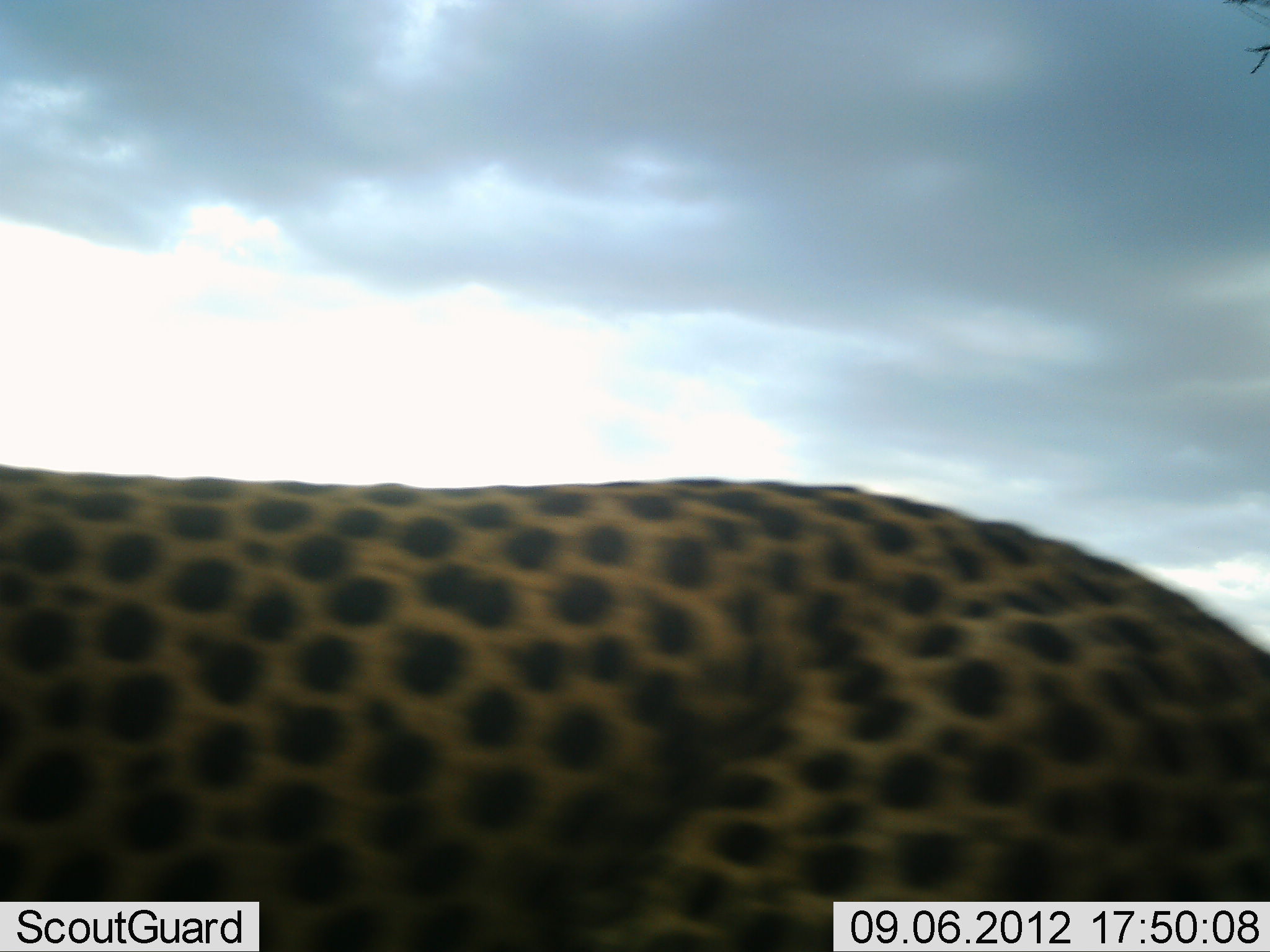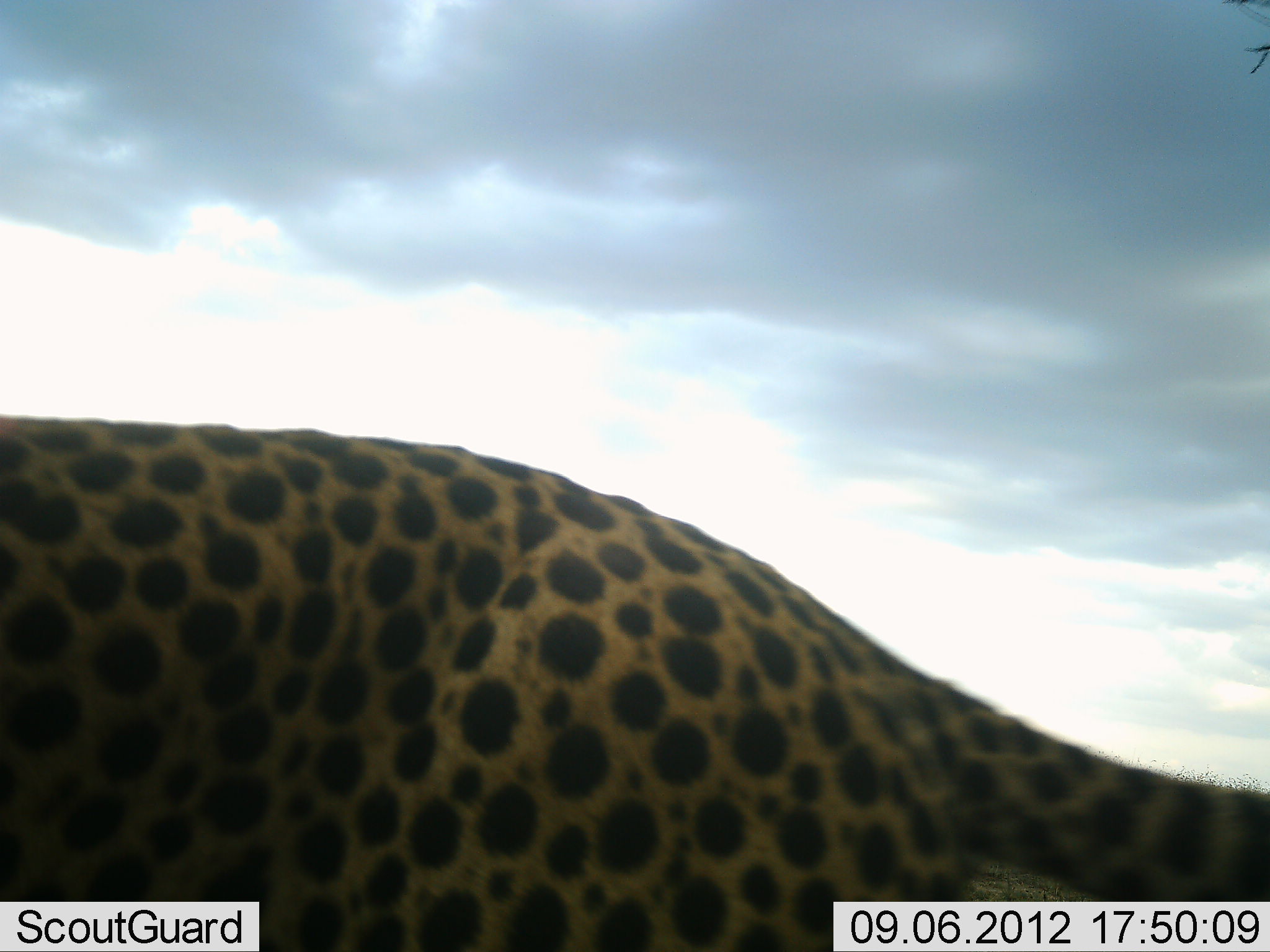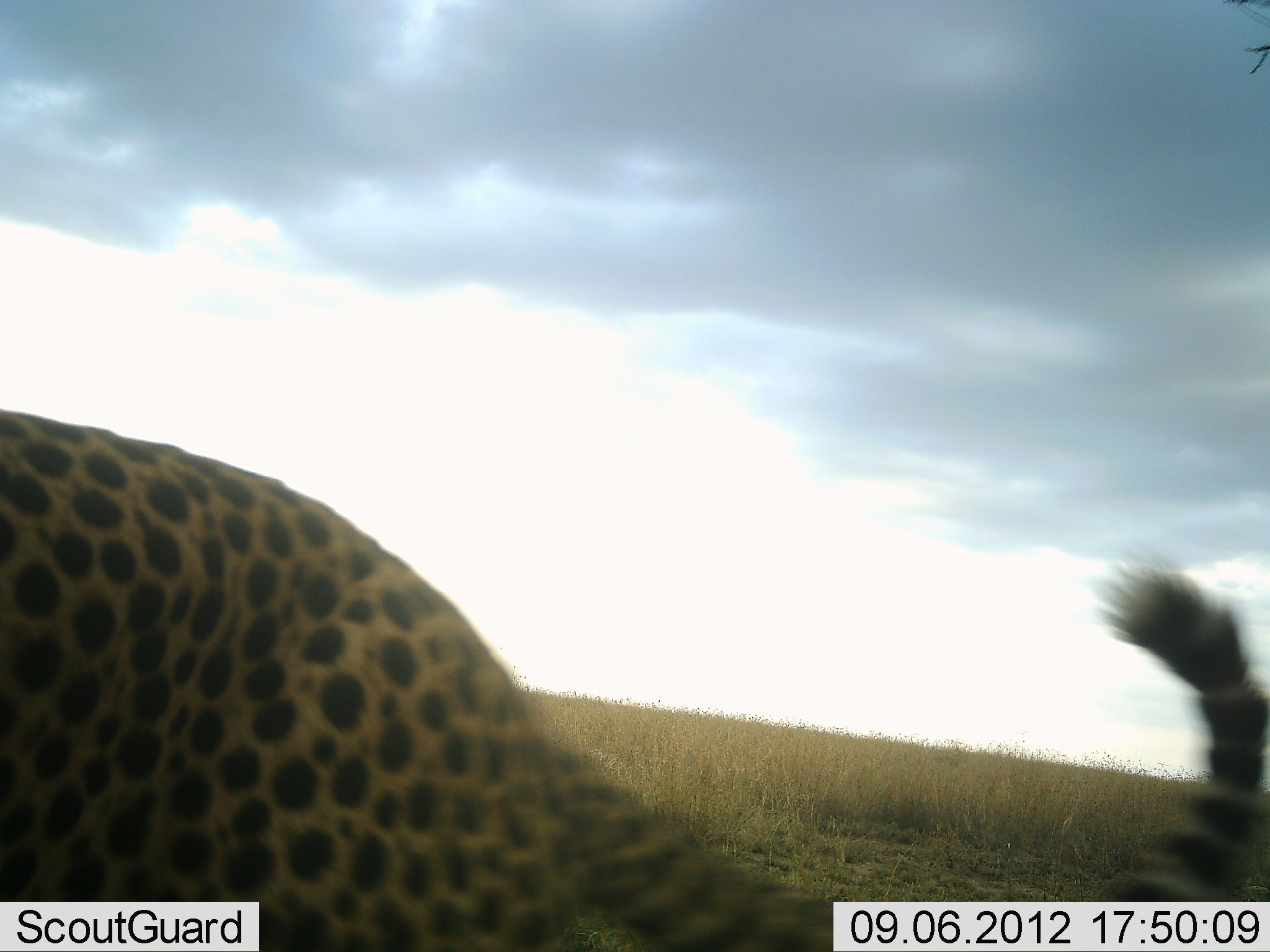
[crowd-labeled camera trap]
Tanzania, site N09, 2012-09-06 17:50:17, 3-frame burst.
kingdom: Animalia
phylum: Chordata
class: Mammalia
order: Carnivora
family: Felidae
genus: Acinonyx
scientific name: Acinonyx jubatus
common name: cheetah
Cheetah (Acinonyx jubatus), count 1. Behavior (volunteer vote fractions): standing 0%, resting 0%, moving 100%, interacting 0%. Young present (vote fraction): 0%. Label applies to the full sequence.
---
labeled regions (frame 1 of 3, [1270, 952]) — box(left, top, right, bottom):
animal: box(1, 456, 1269, 952)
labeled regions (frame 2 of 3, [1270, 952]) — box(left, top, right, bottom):
animal: box(1, 411, 1270, 952)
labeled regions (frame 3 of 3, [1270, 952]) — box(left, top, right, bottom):
animal: box(1, 410, 1270, 951)